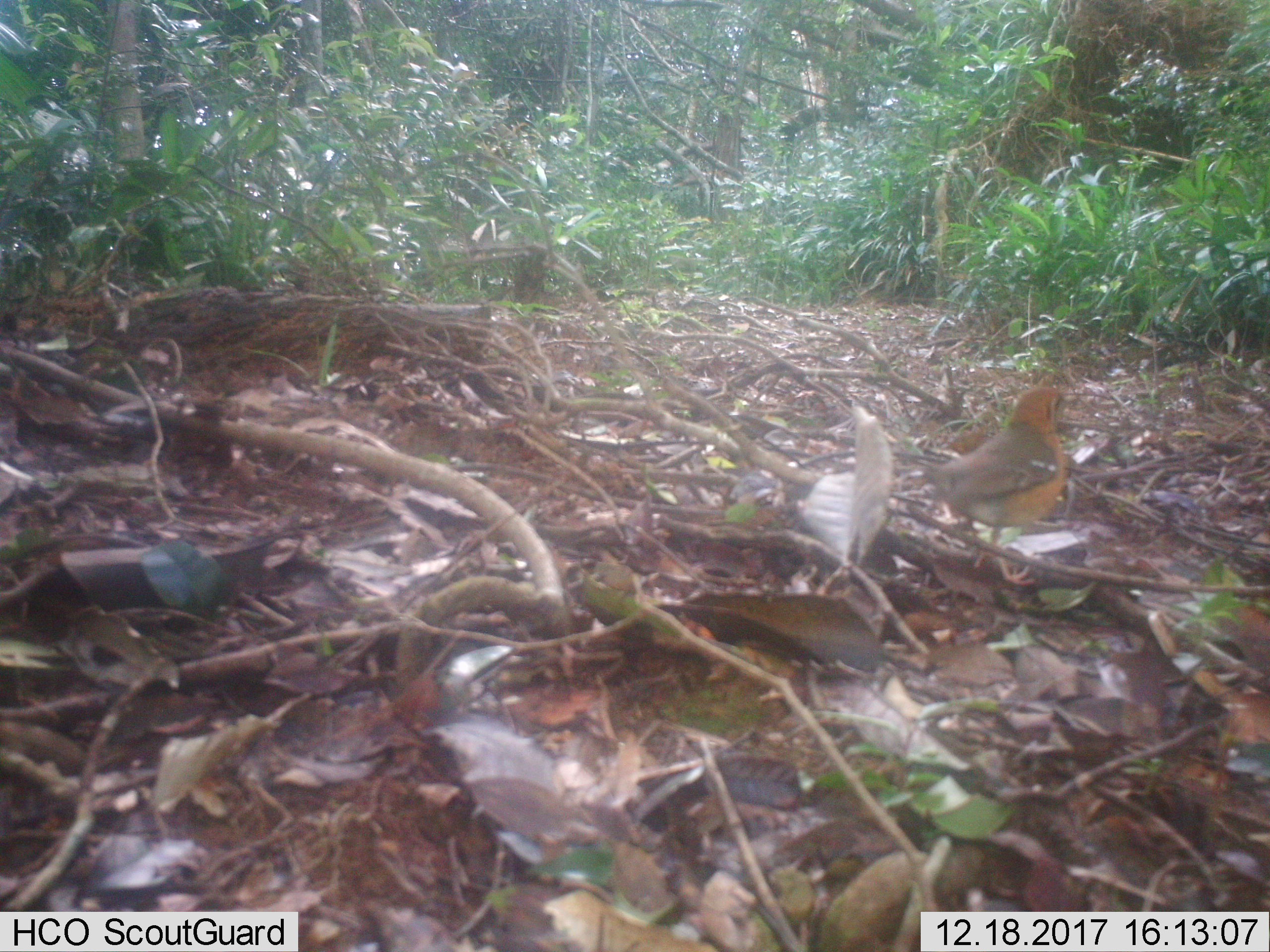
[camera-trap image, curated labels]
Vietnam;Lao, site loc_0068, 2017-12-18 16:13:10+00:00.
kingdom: Animalia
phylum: Chordata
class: Aves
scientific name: Aves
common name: bird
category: unidentified bird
Unidentified bird (bird) (Aves). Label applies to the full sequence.